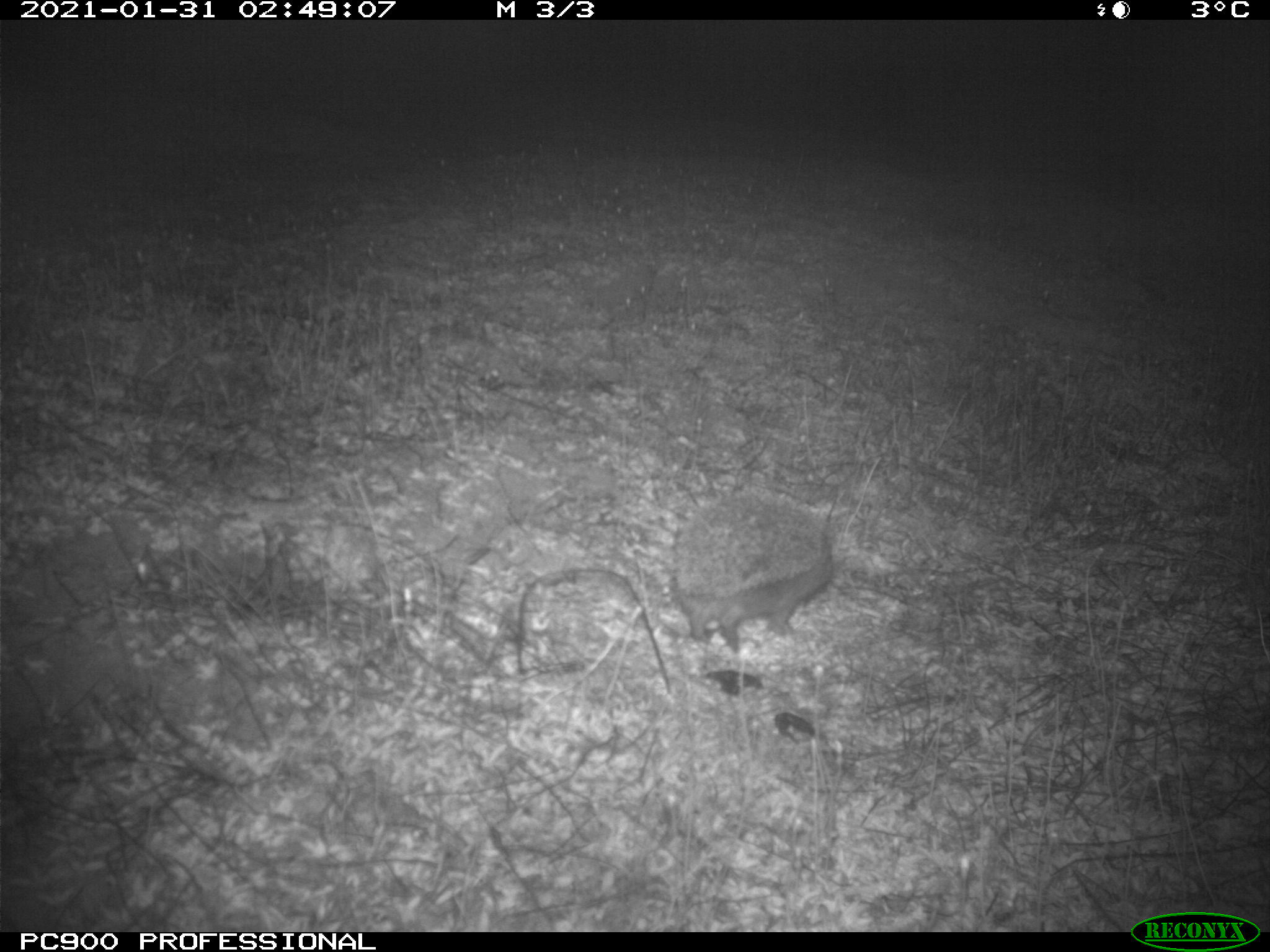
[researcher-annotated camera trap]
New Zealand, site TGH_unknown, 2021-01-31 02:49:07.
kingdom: Animalia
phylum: Chordata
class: Mammalia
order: Eulipotyphla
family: Erinaceidae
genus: Erinaceus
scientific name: Erinaceus europaeus europaeus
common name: european hedgehog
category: hedgehog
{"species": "hedgehog (european hedgehog) (Erinaceus europaeus europaeus)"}